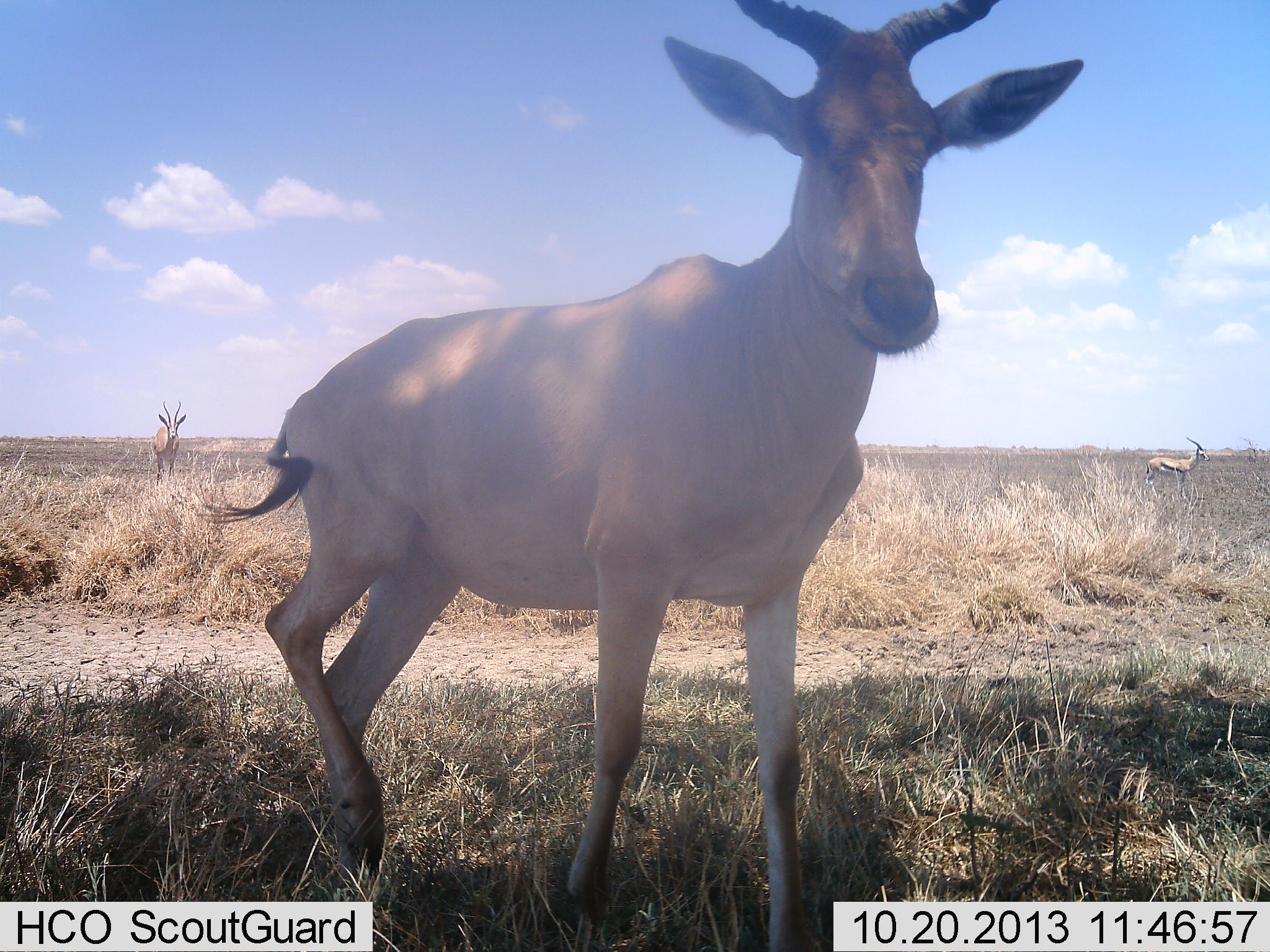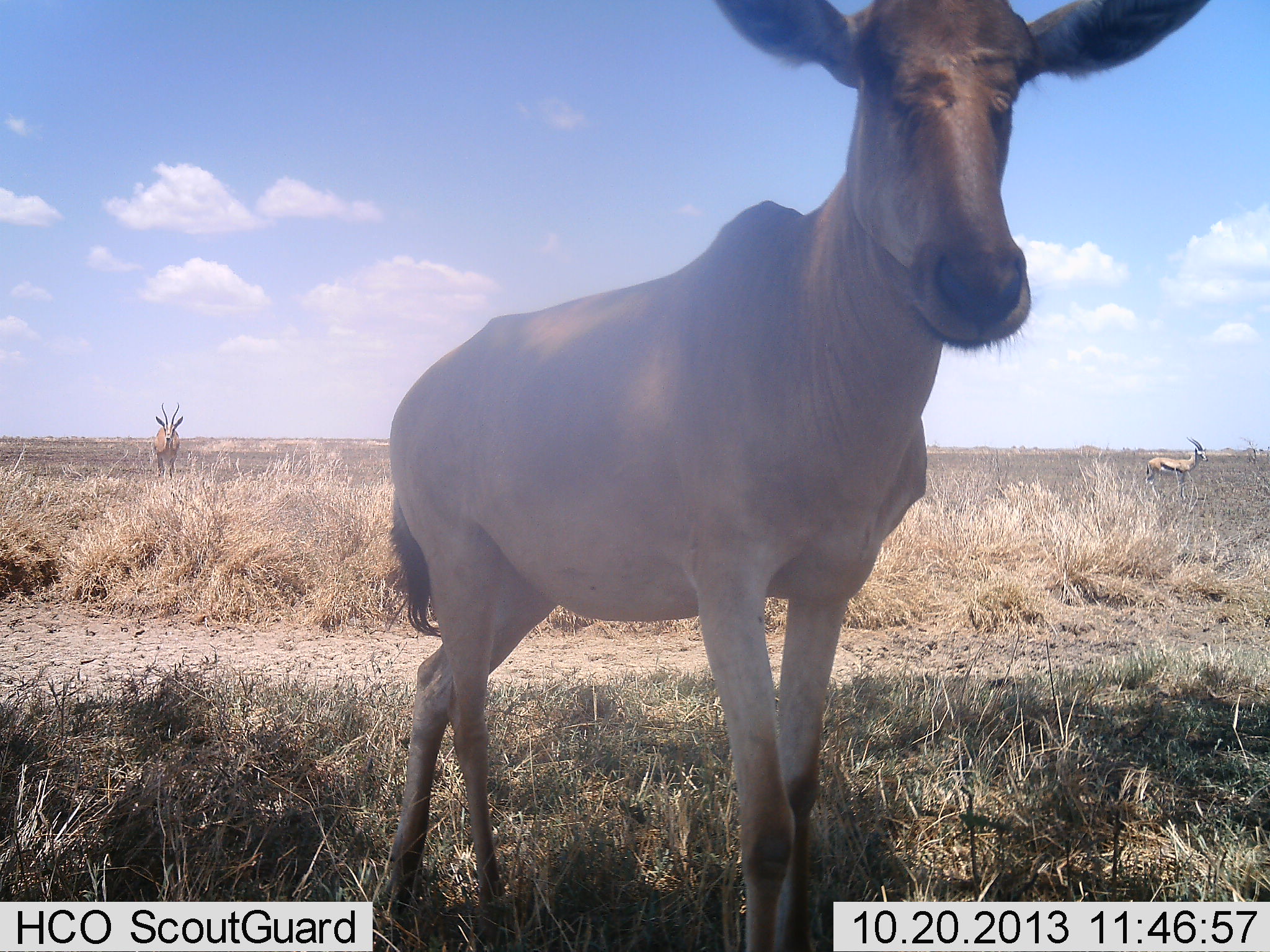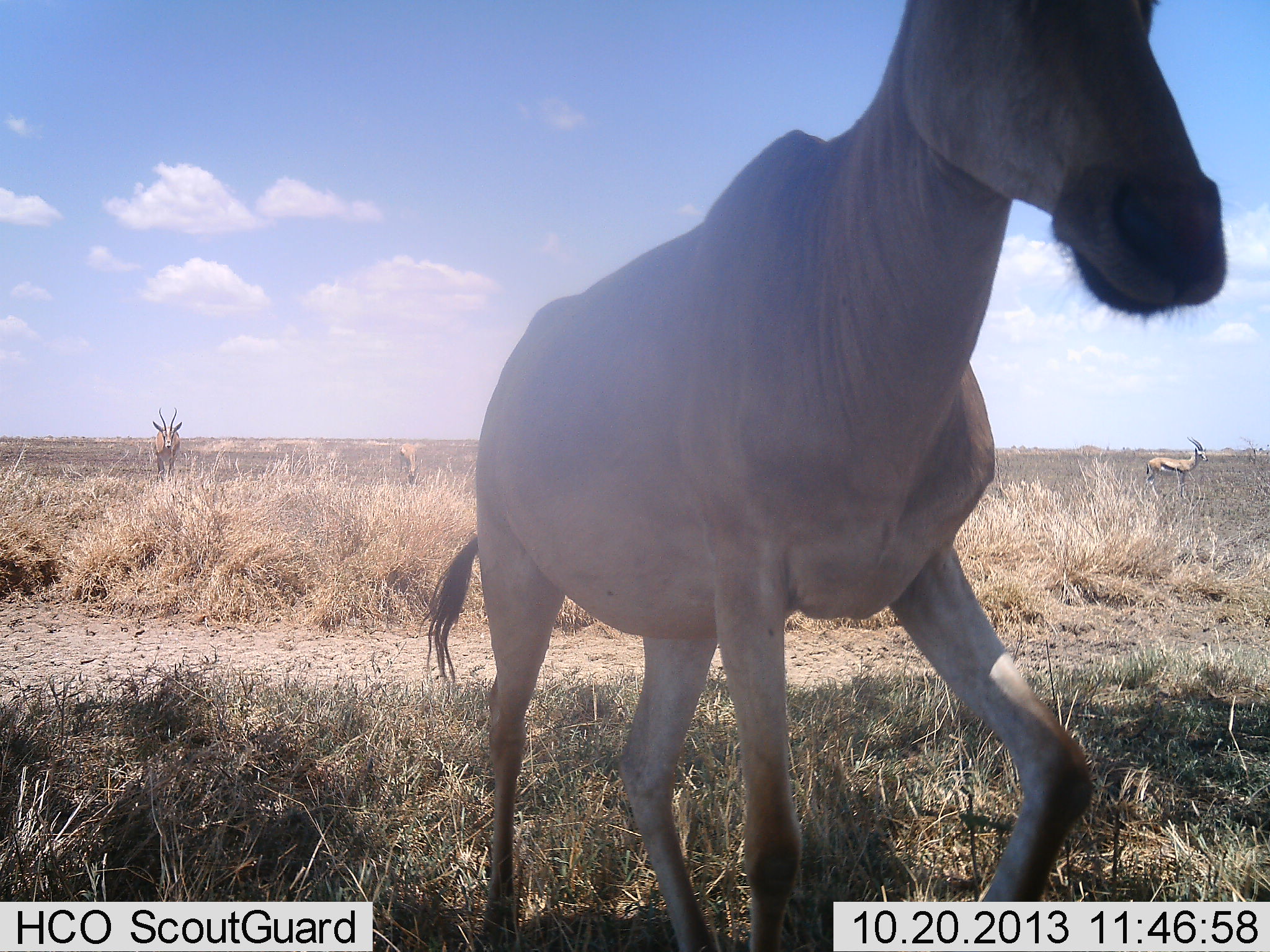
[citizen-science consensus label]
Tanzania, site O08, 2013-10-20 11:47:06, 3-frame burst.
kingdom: Animalia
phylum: Chordata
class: Mammalia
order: Artiodactyla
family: Bovidae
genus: Eudorcas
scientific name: Eudorcas thomsonii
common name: thomson's gazelle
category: gazellethomsons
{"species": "gazellethomsons (thomson's gazelle) (Eudorcas thomsonii)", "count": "1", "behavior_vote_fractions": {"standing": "100%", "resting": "0%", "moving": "0%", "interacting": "0%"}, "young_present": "0%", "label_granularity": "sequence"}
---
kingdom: Animalia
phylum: Chordata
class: Mammalia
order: Artiodactyla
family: Bovidae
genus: Alcelaphus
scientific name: Alcelaphus buselaphus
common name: hartebeest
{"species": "hartebeest (Alcelaphus buselaphus)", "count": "1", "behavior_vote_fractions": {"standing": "53%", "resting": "0%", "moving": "72%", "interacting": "3%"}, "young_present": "3%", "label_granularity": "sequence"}